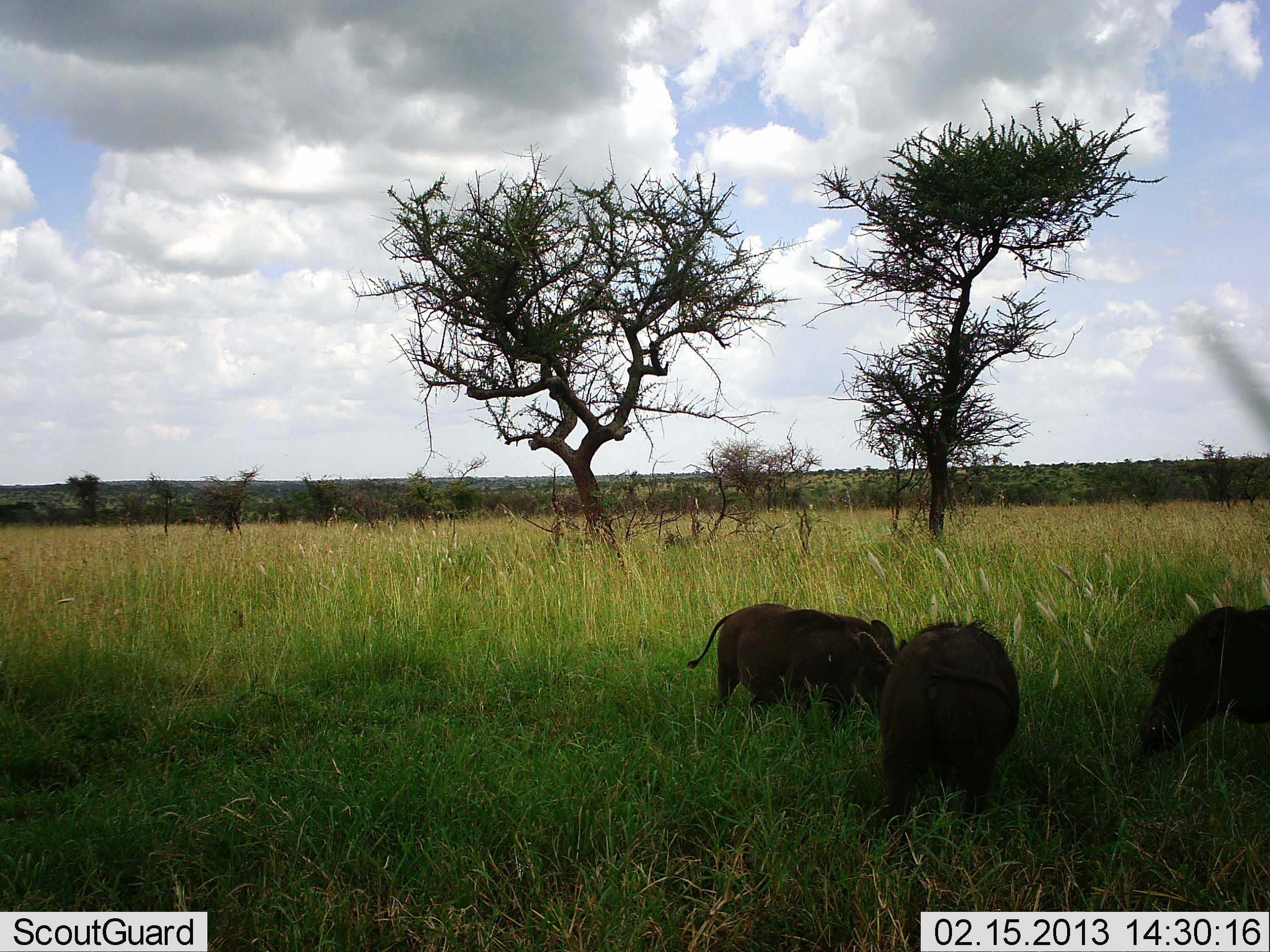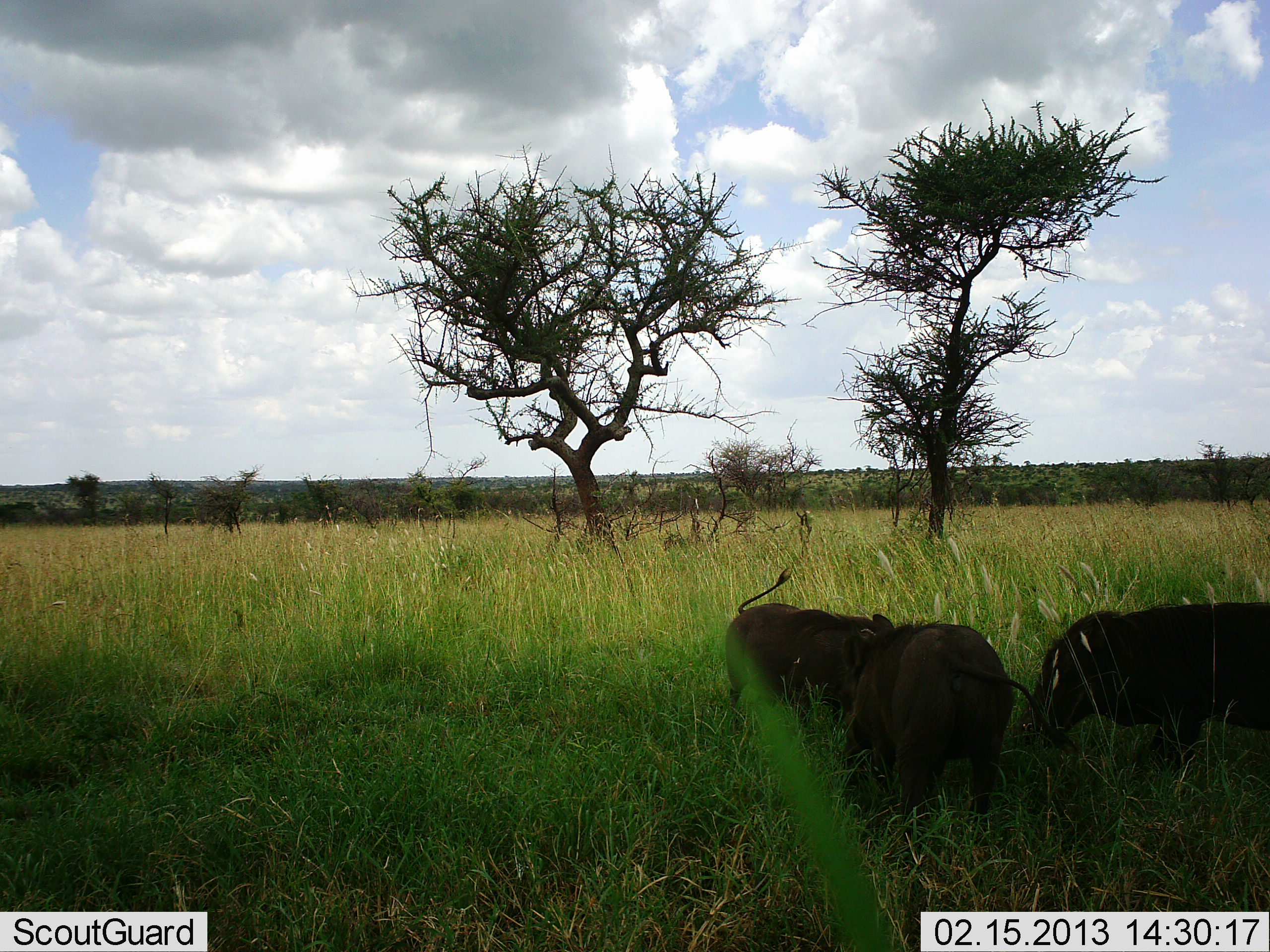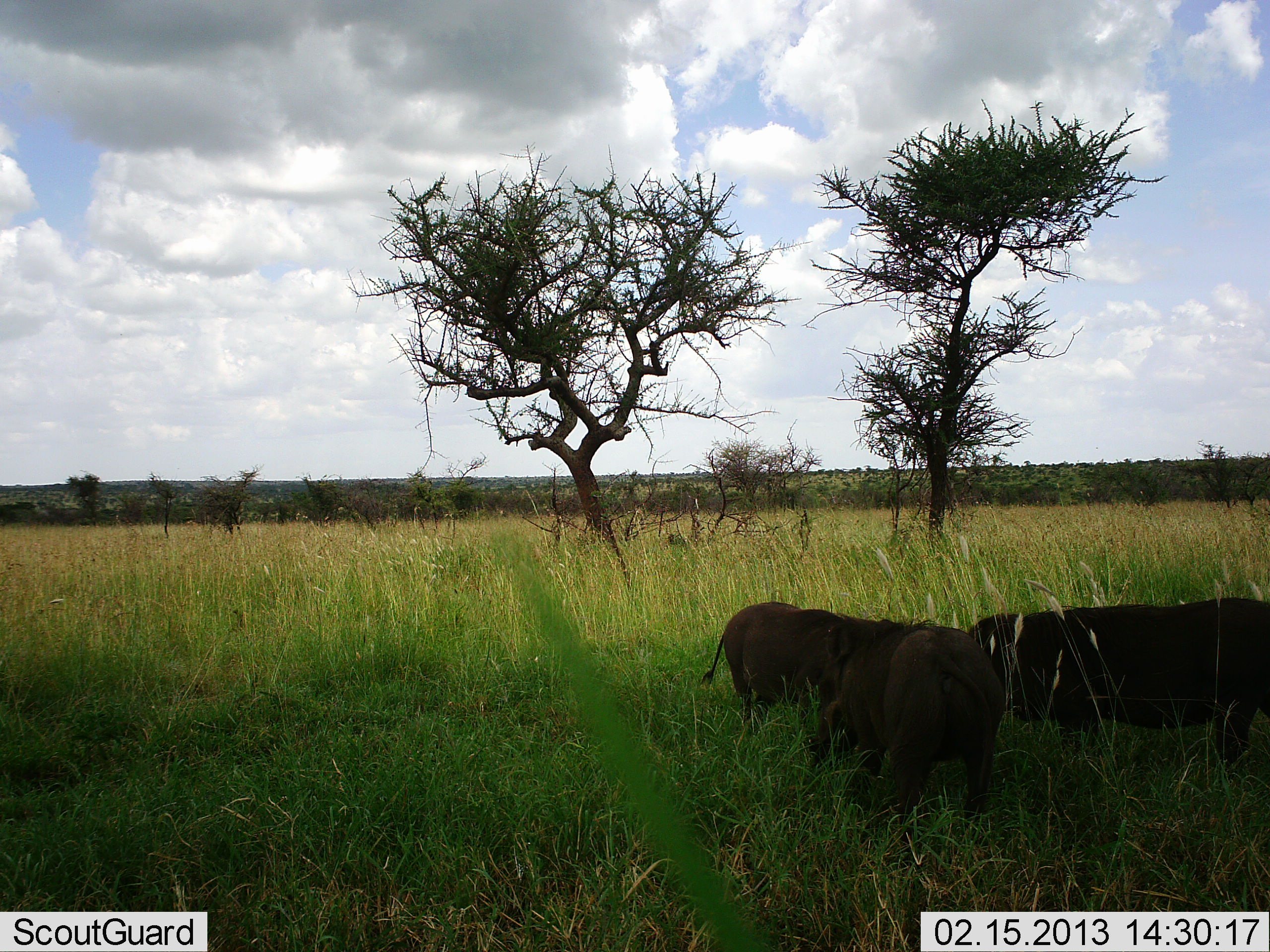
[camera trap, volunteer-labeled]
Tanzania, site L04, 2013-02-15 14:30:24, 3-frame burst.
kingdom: Animalia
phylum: Chordata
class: Mammalia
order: Artiodactyla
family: Suidae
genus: Phacochoerus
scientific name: Phacochoerus africanus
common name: warthog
Warthog (Phacochoerus africanus), count 3. Behavior (volunteer vote fractions): standing 22%, resting 0%, moving 30%, interacting 16%. Young present (vote fraction): 0%. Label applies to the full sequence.